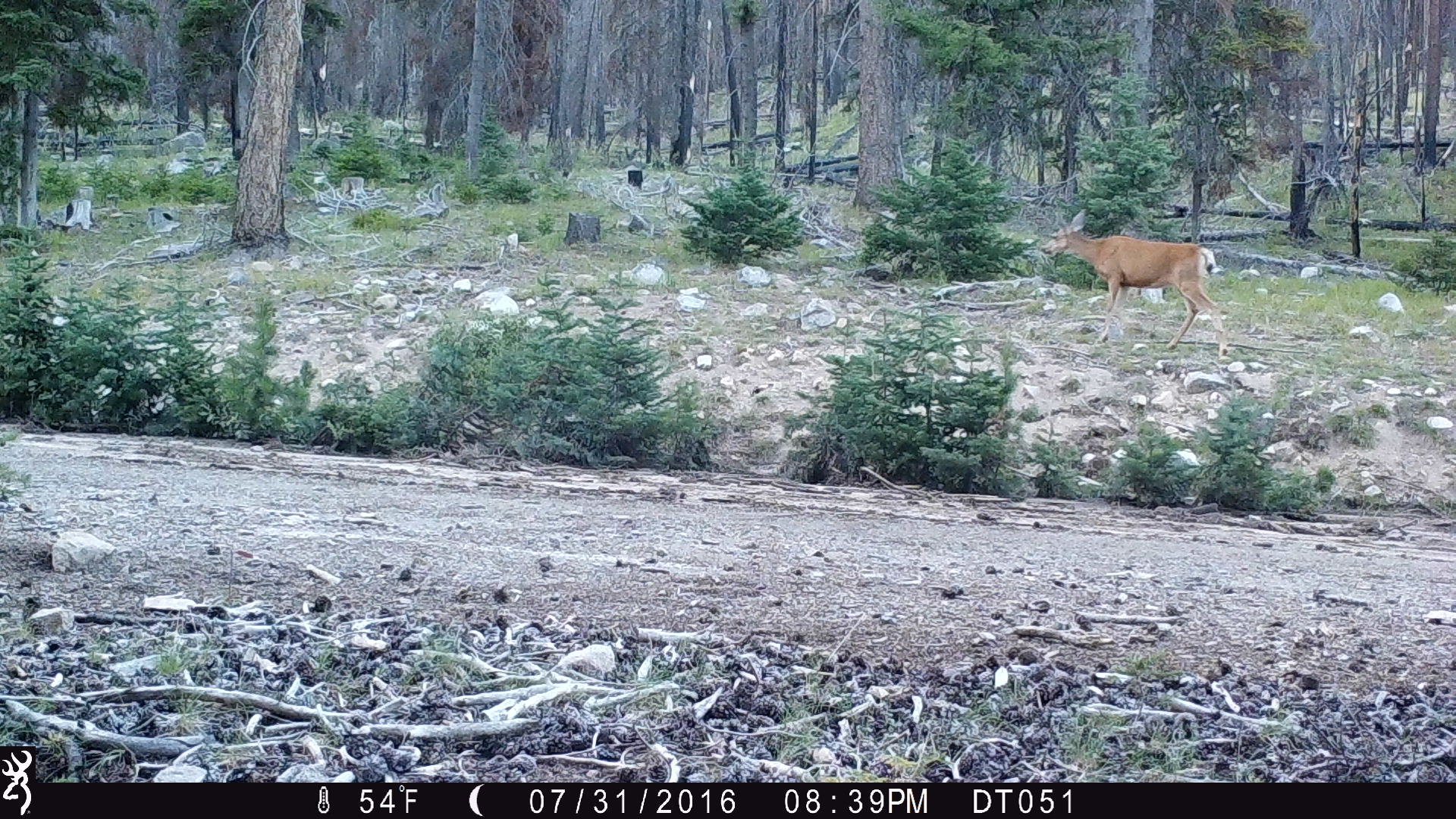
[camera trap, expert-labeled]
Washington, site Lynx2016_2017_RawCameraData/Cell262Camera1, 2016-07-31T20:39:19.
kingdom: Animalia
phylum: Chordata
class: Mammalia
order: Artiodactyla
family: Cervidae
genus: Odocoileus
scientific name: Odocoileus hemionus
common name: mule deer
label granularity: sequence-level